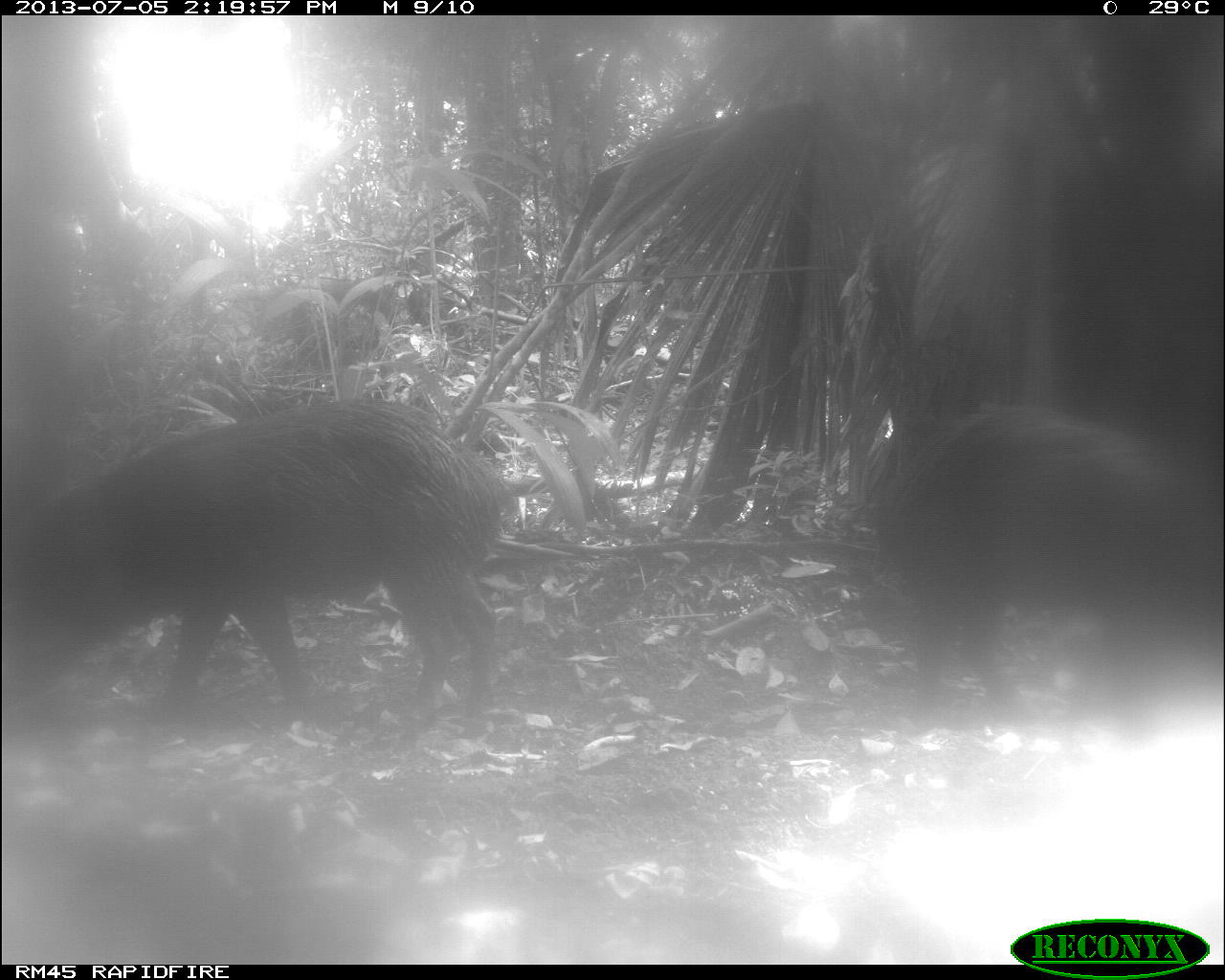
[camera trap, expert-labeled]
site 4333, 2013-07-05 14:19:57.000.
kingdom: Animalia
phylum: Chordata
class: Mammalia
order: Artiodactyla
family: Tayassuidae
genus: Tayassu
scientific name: Tayassu pecari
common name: white-lipped peccary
Tayassu pecari (white-lipped peccary), count 2.